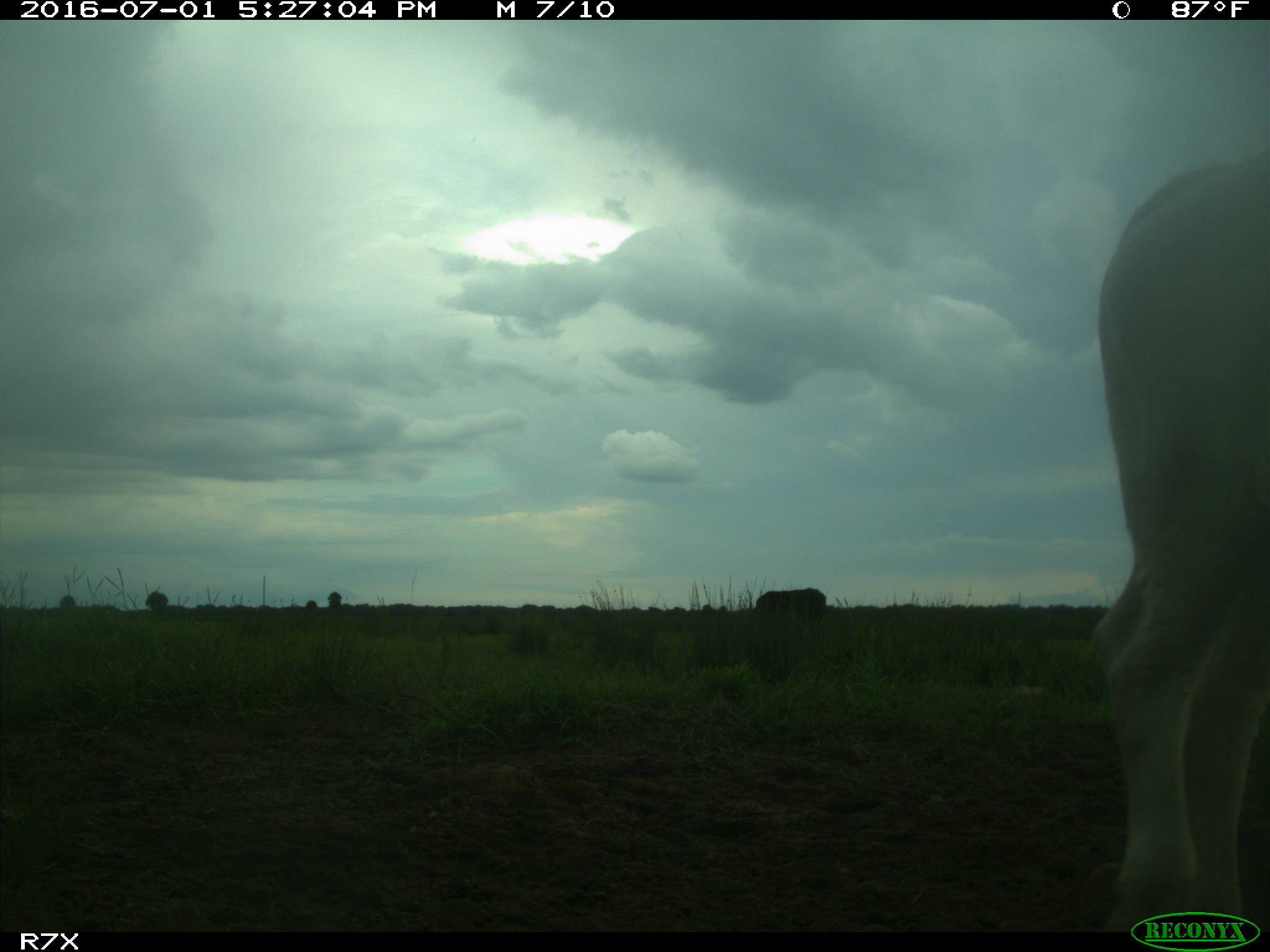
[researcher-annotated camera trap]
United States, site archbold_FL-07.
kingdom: Animalia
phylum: Chordata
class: Mammalia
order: Artiodactyla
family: Bovidae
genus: Bos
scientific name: Bos taurus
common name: domestic cow